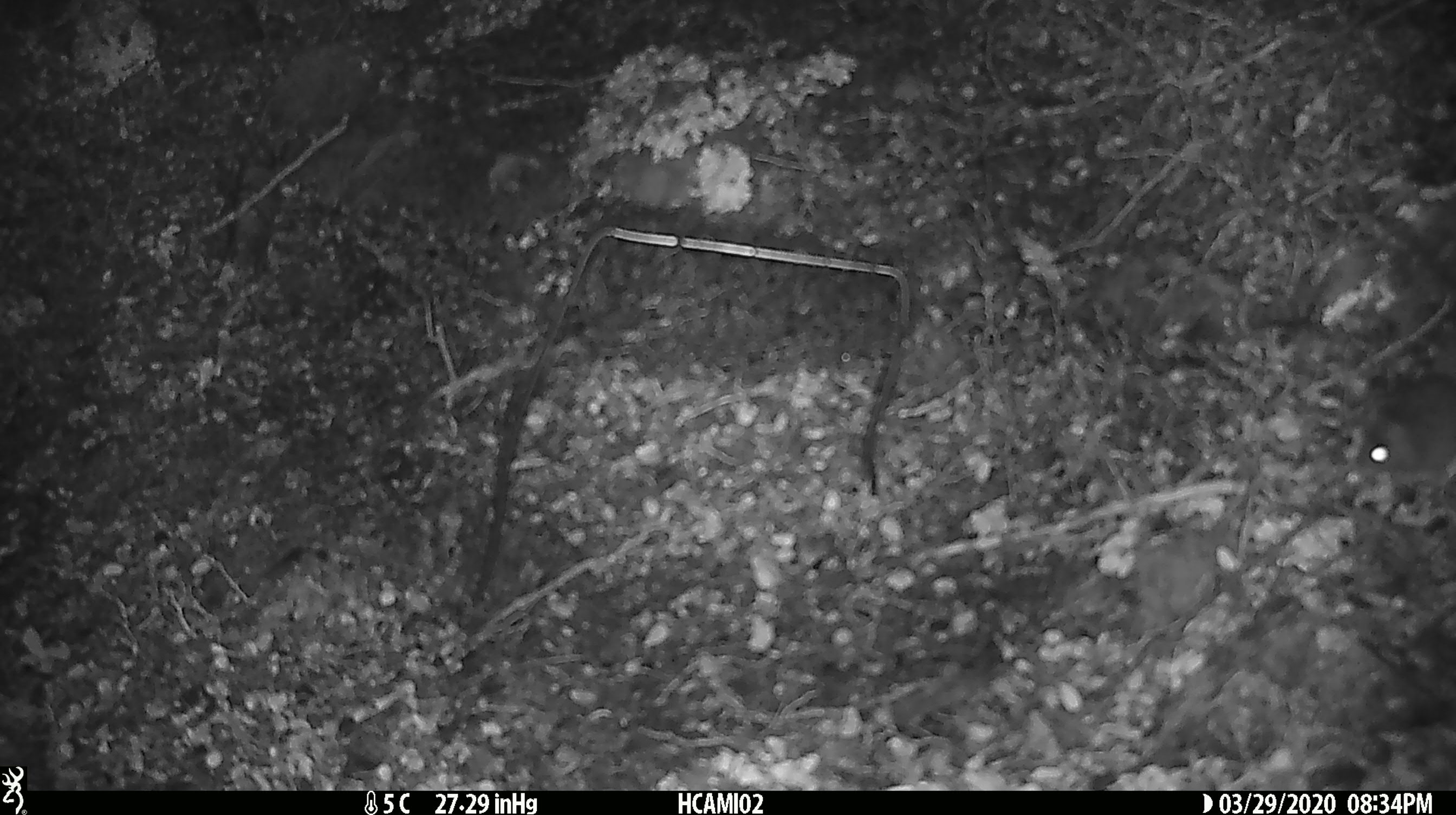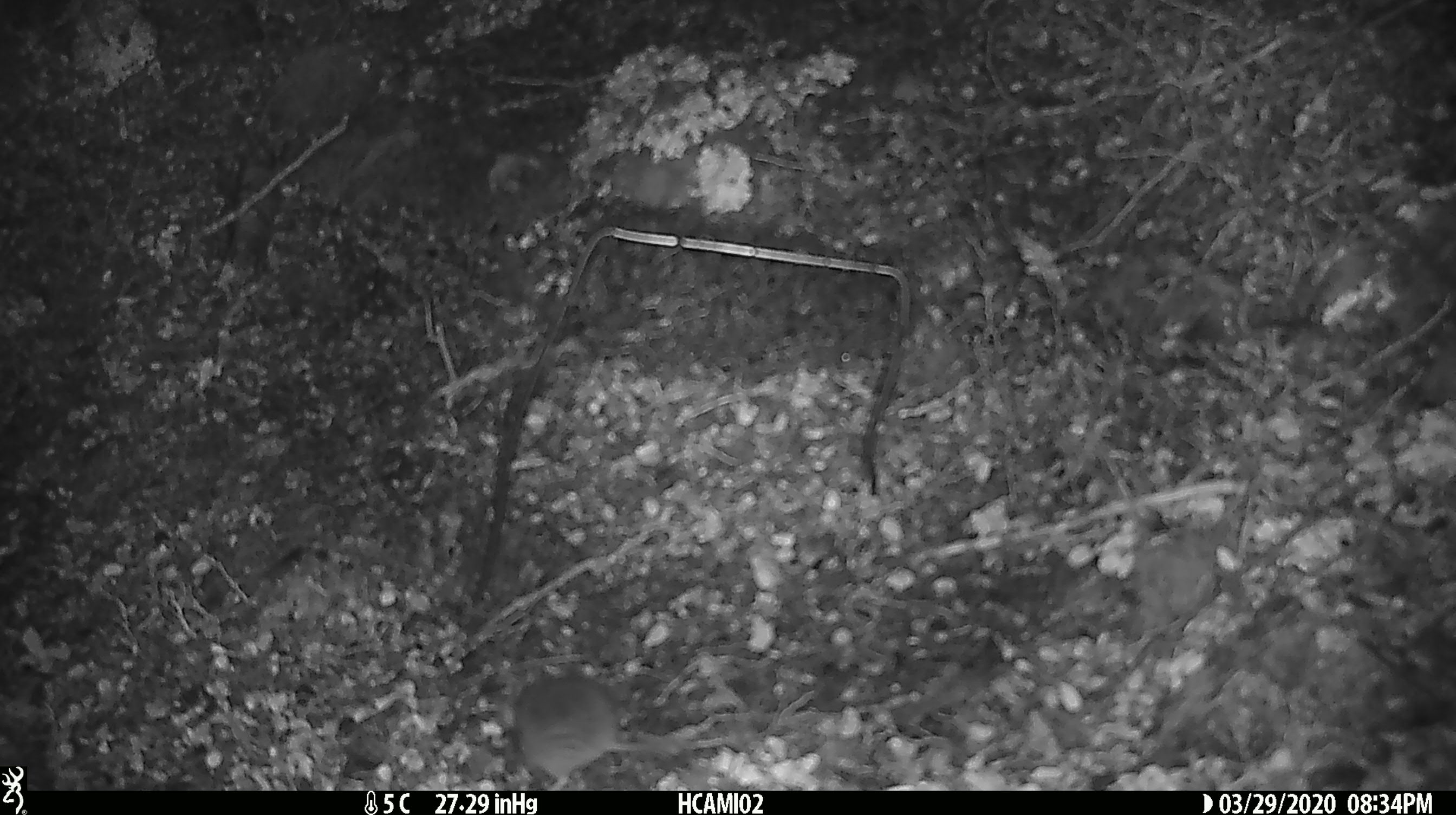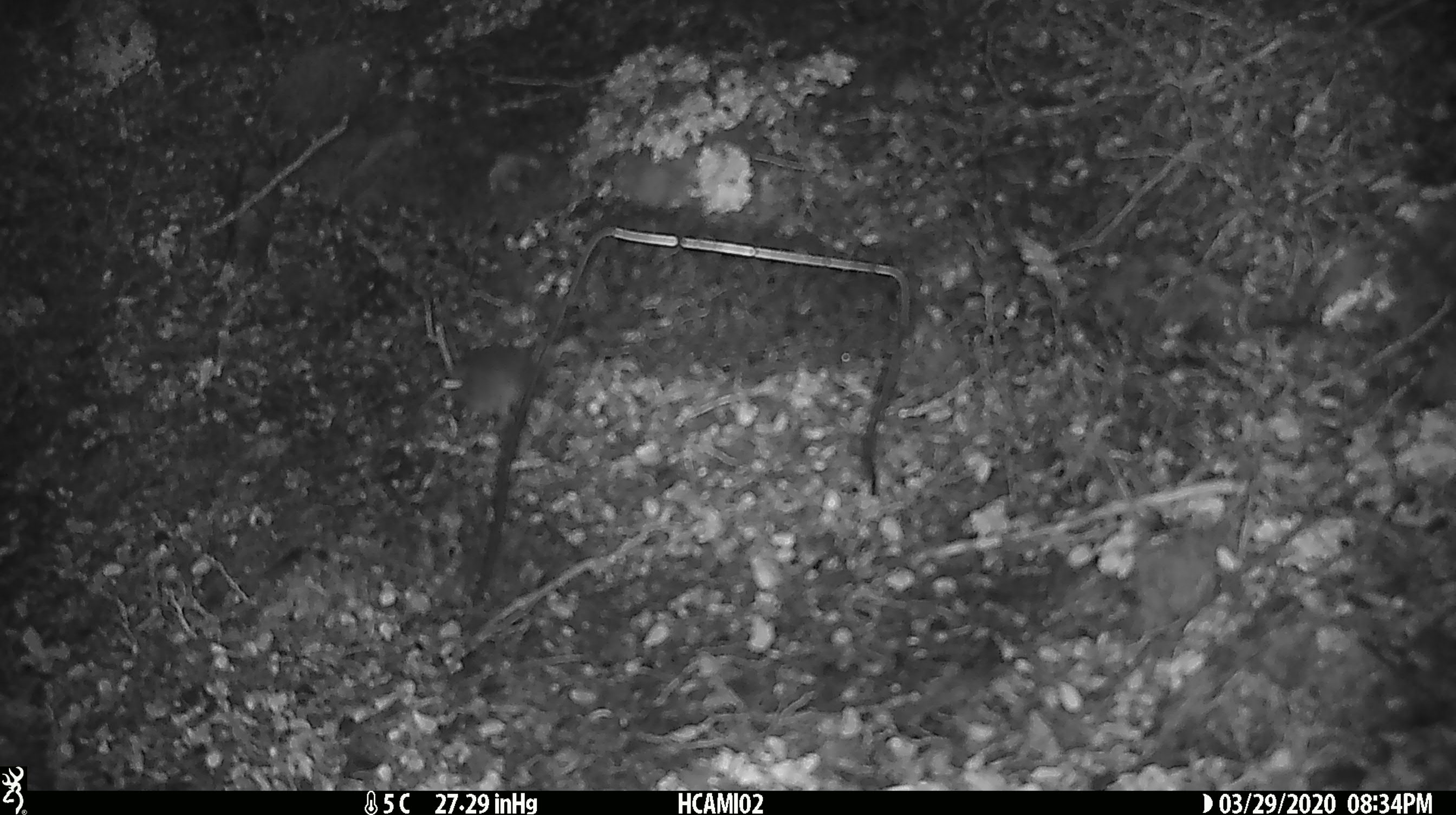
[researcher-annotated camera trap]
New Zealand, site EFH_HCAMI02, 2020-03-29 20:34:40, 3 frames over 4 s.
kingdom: Animalia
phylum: Chordata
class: Mammalia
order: Rodentia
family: Muridae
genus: Mus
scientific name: Mus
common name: mouse